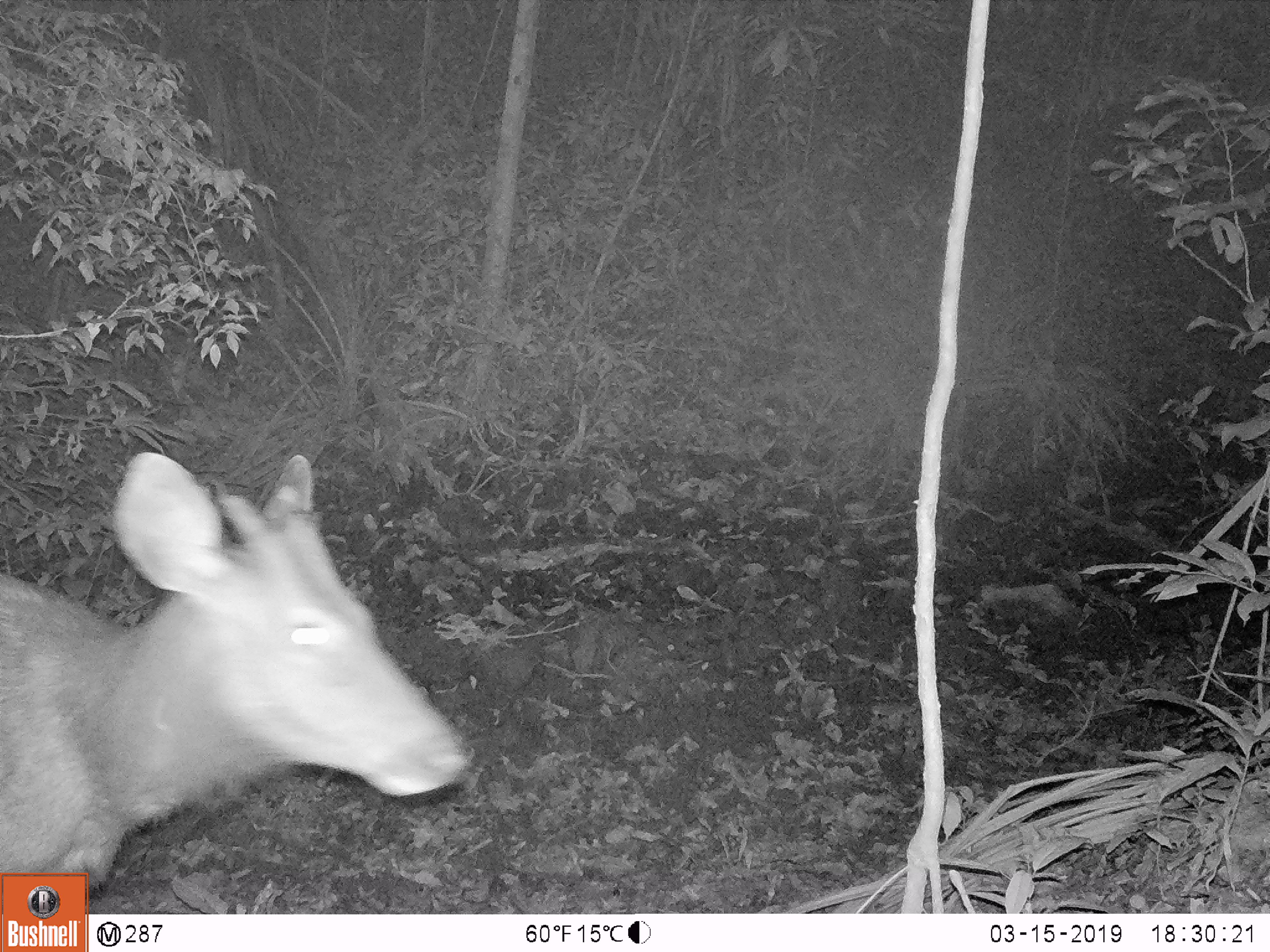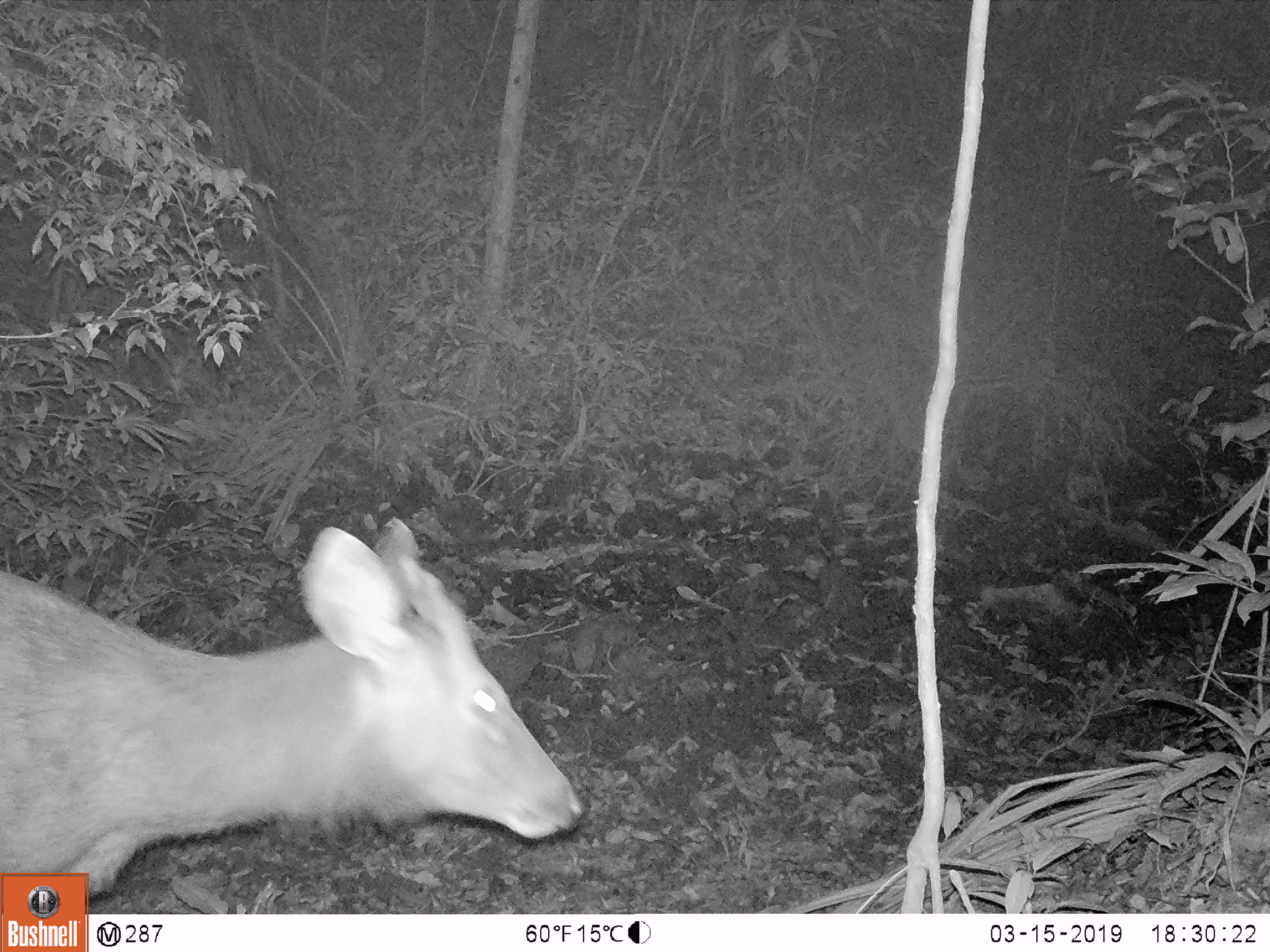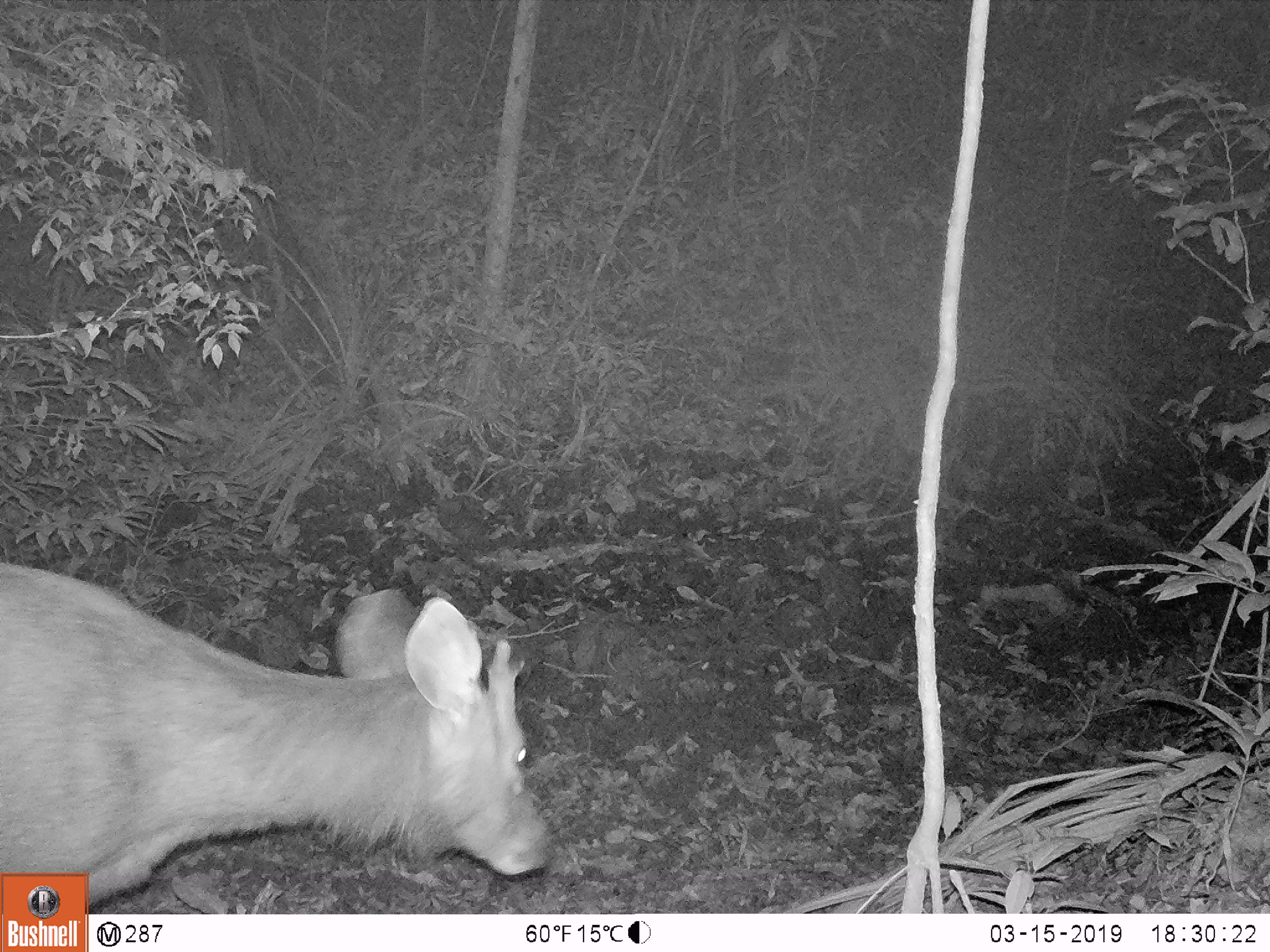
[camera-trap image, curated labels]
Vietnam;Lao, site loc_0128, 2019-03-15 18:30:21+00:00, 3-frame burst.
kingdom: Animalia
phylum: Chordata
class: Mammalia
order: Artiodactyla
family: Cervidae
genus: Rusa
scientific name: Rusa unicolor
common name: sambar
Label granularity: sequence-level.